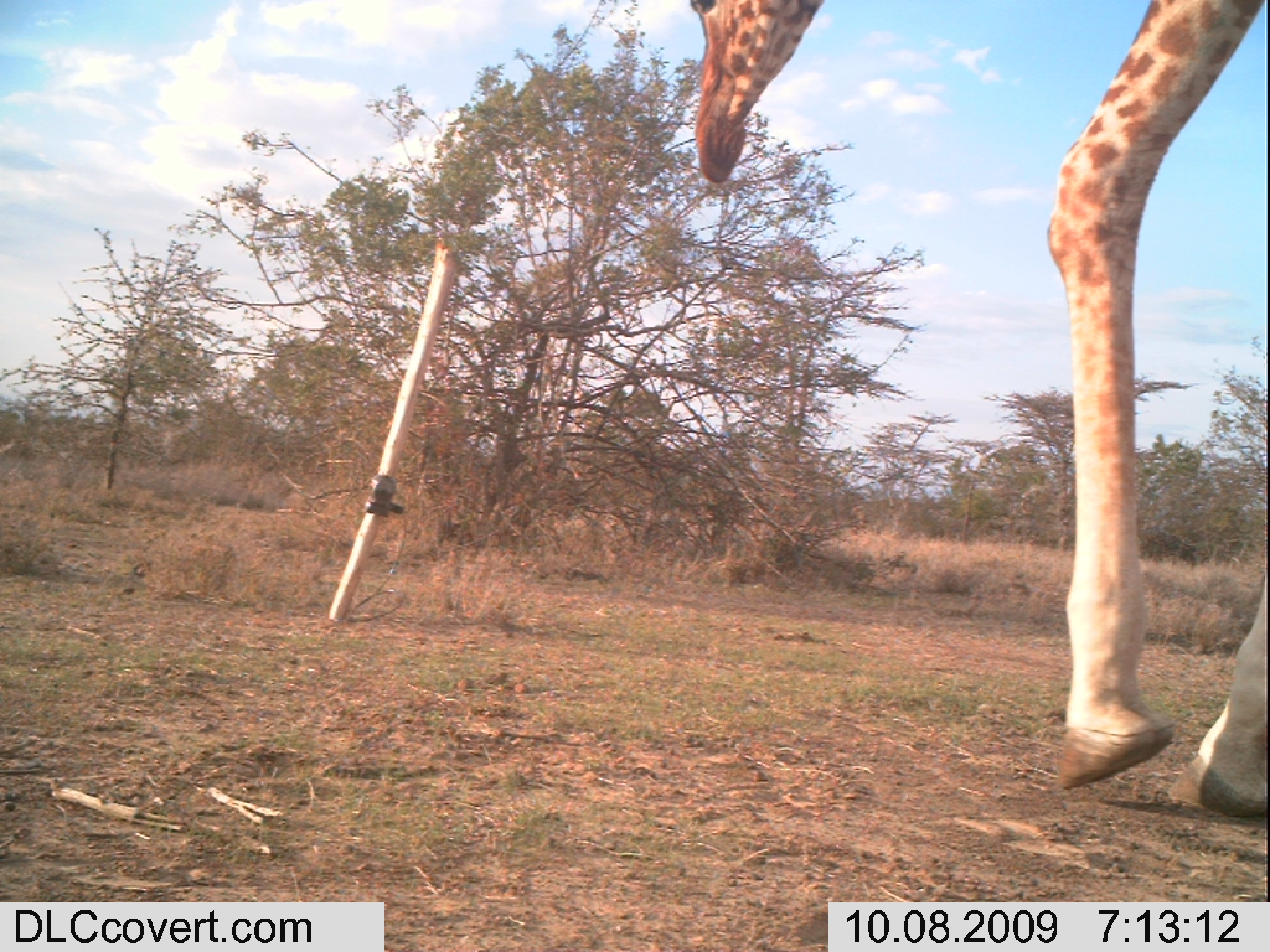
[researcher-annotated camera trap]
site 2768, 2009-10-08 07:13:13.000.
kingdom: Animalia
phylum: Chordata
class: Mammalia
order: Artiodactyla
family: Giraffidae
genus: Giraffa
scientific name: Giraffa camelopardalis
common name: giraffe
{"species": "Giraffa camelopardalis (giraffe)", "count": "1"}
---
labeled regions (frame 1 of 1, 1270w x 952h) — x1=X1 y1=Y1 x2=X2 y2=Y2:
giraffa camelopardalis: x1=662 y1=0 x2=1270 y2=830